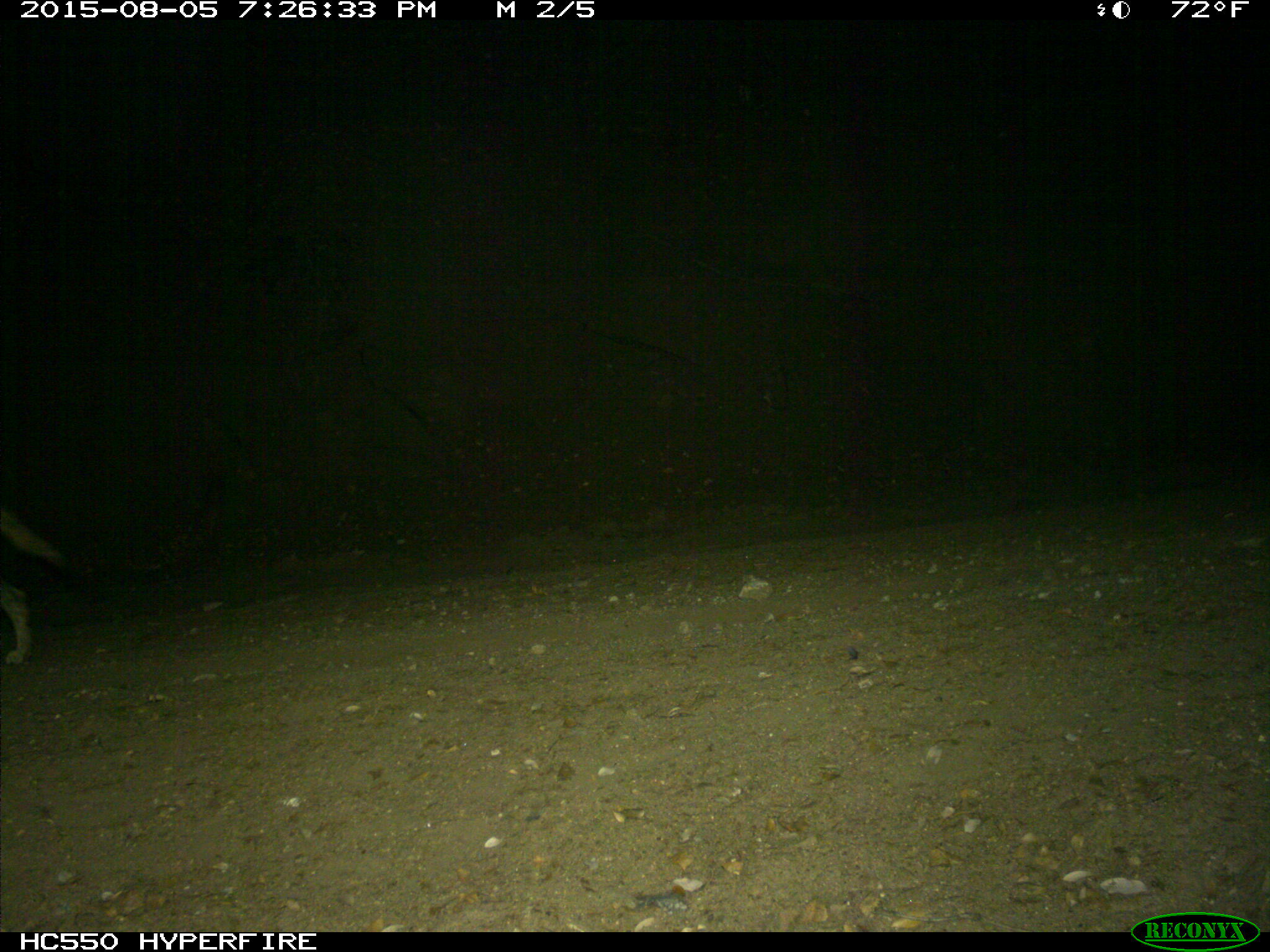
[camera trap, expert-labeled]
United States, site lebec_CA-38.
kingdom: Animalia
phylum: Chordata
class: Mammalia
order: Carnivora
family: Canidae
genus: Canis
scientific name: Canis latrans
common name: coyote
Canis latrans (coyote).